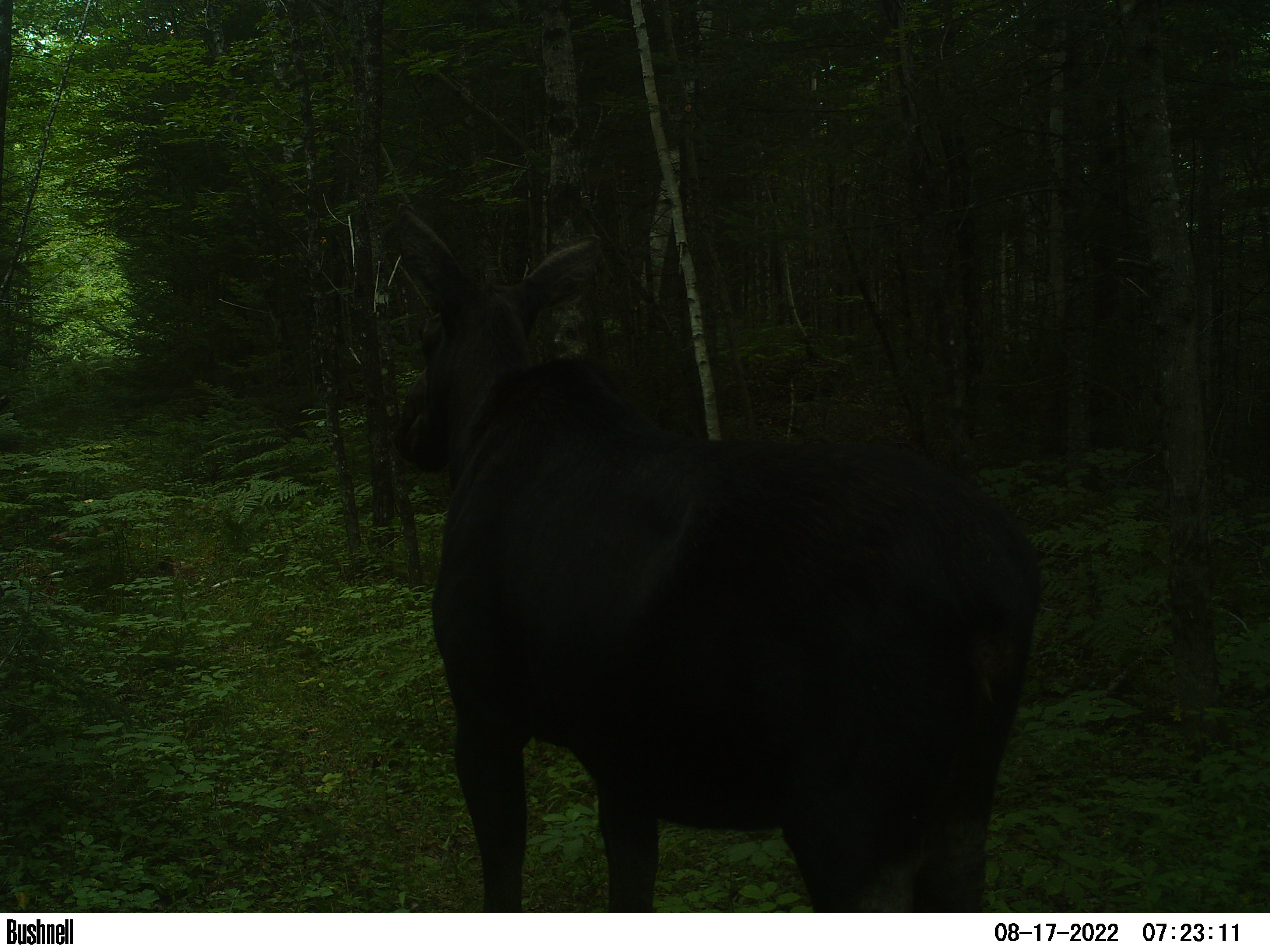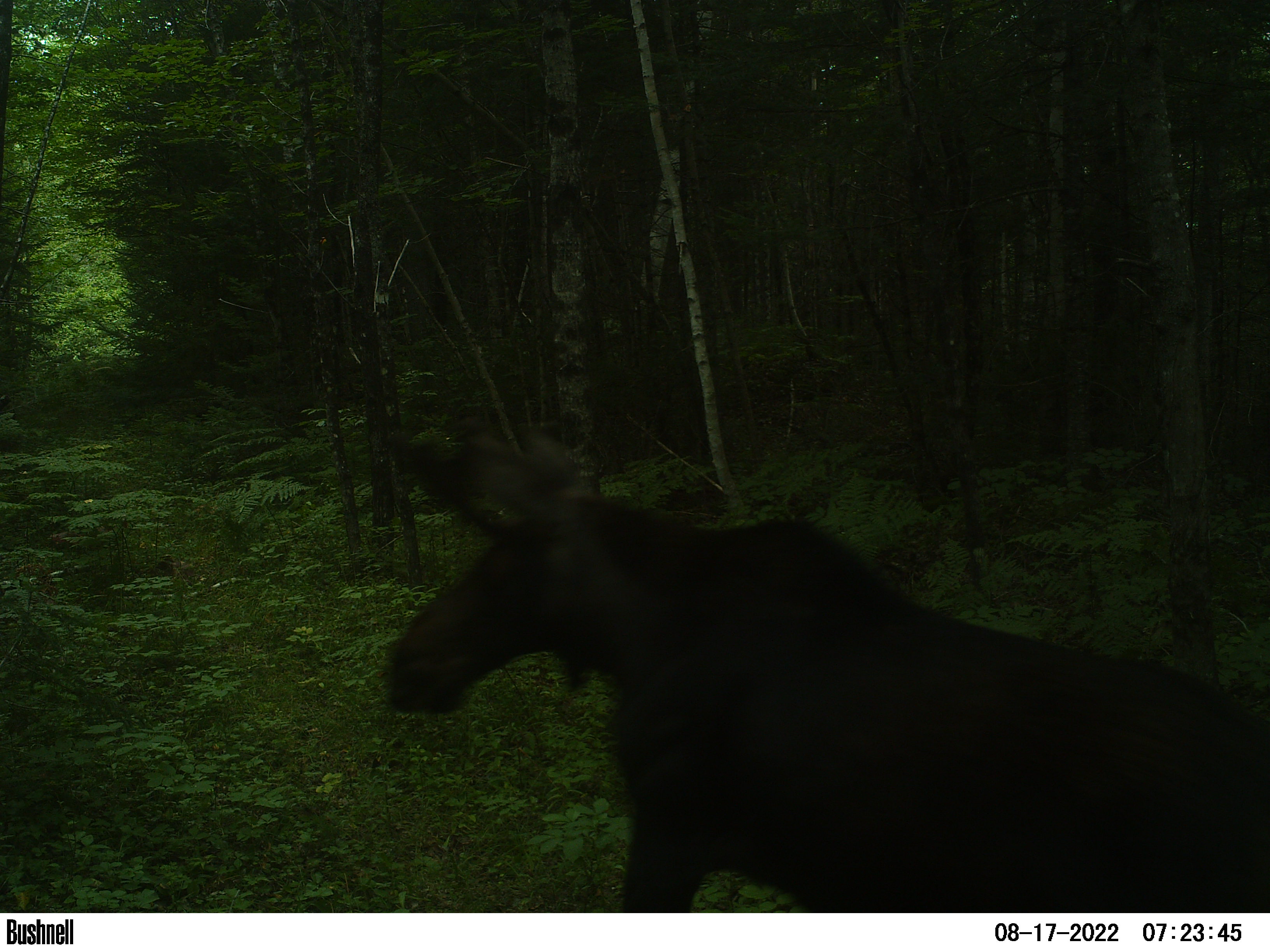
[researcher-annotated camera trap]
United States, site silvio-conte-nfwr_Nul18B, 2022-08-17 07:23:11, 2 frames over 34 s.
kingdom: Animalia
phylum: Chordata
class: Mammalia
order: Artiodactyla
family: Cervidae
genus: Alces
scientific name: Alces alces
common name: moose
Moose (Alces alces).